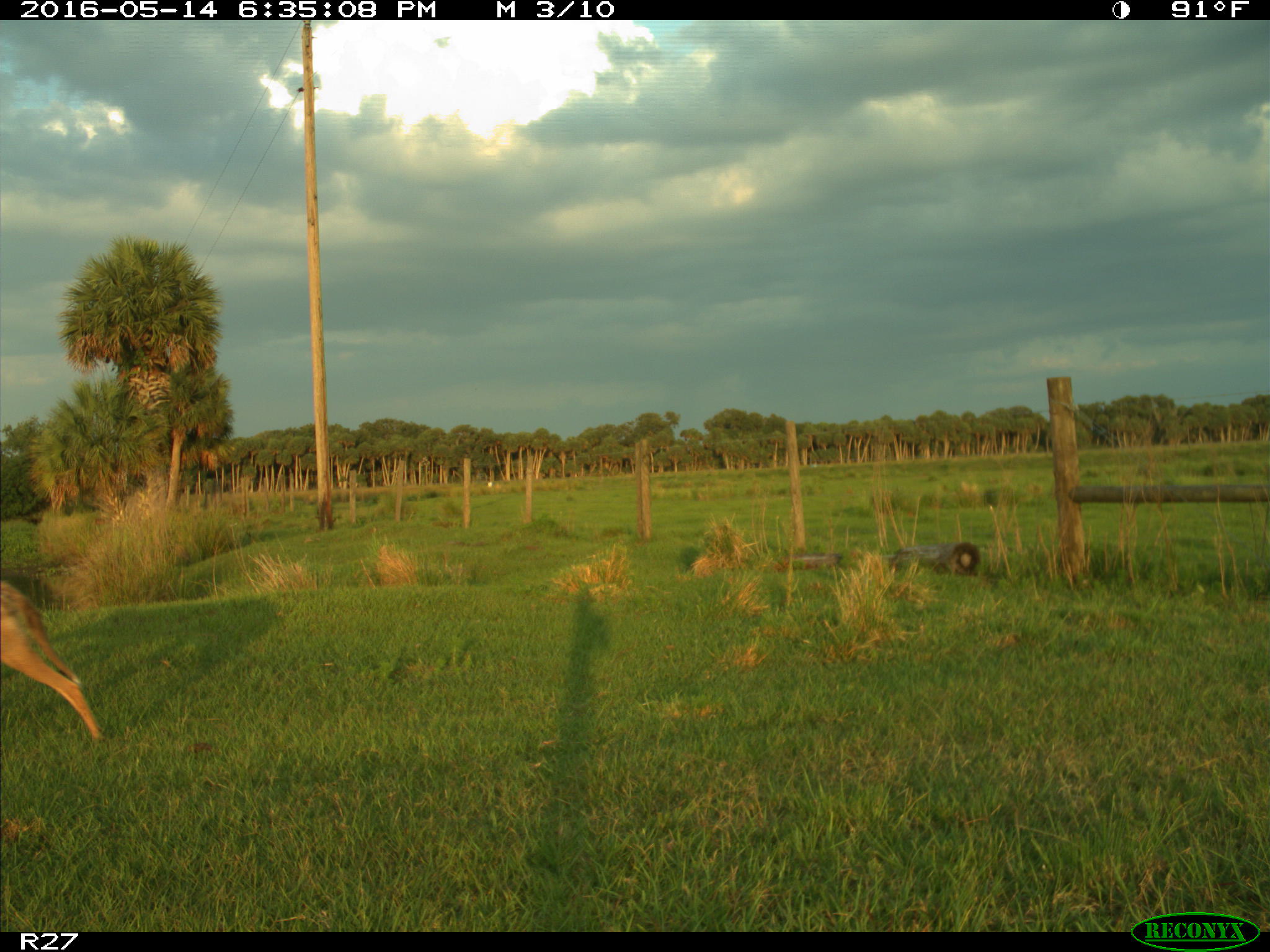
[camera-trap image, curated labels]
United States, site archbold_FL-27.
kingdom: Animalia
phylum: Chordata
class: Mammalia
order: Carnivora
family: Canidae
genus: Canis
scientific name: Canis latrans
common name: coyote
Canis latrans (coyote).